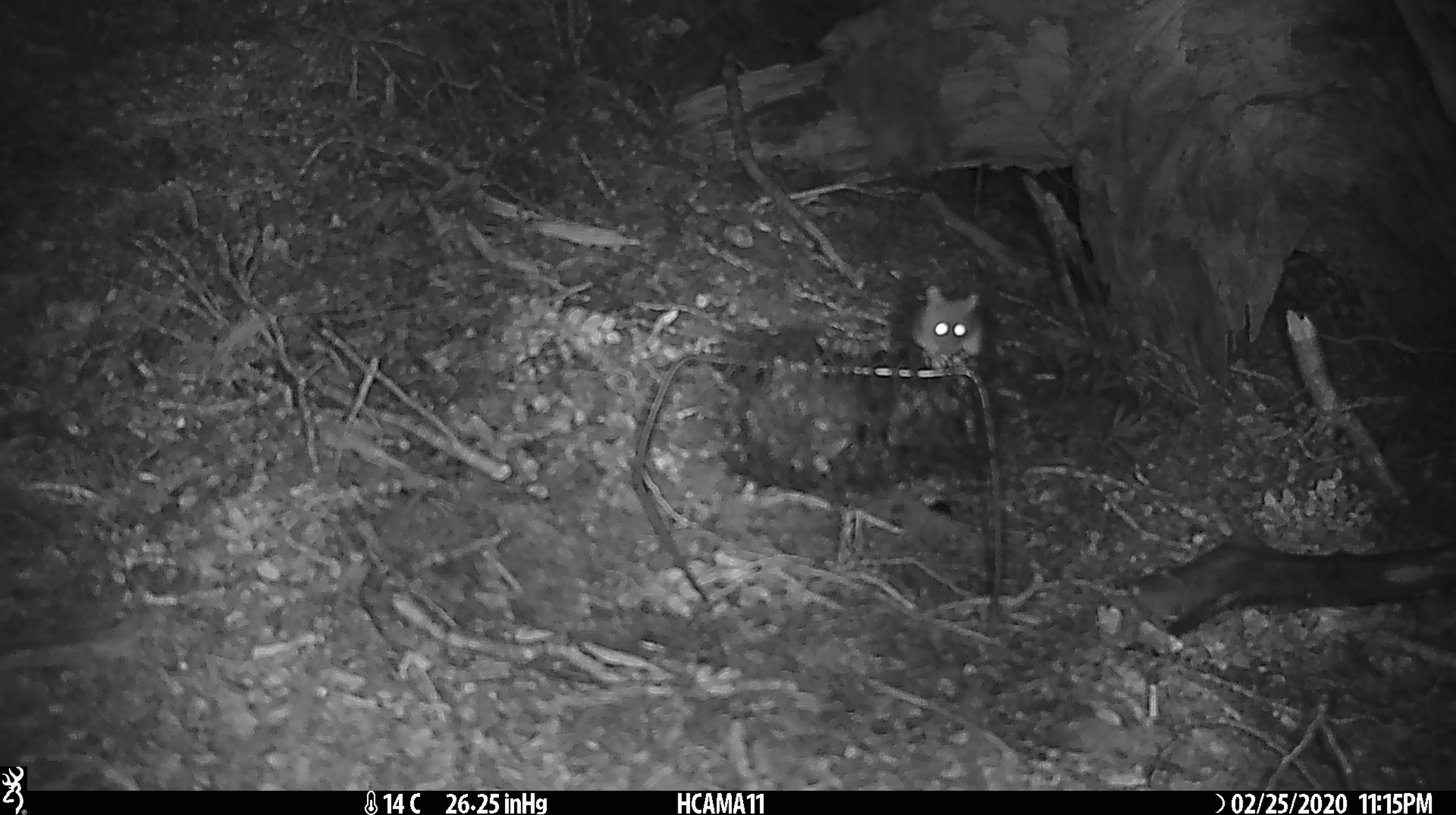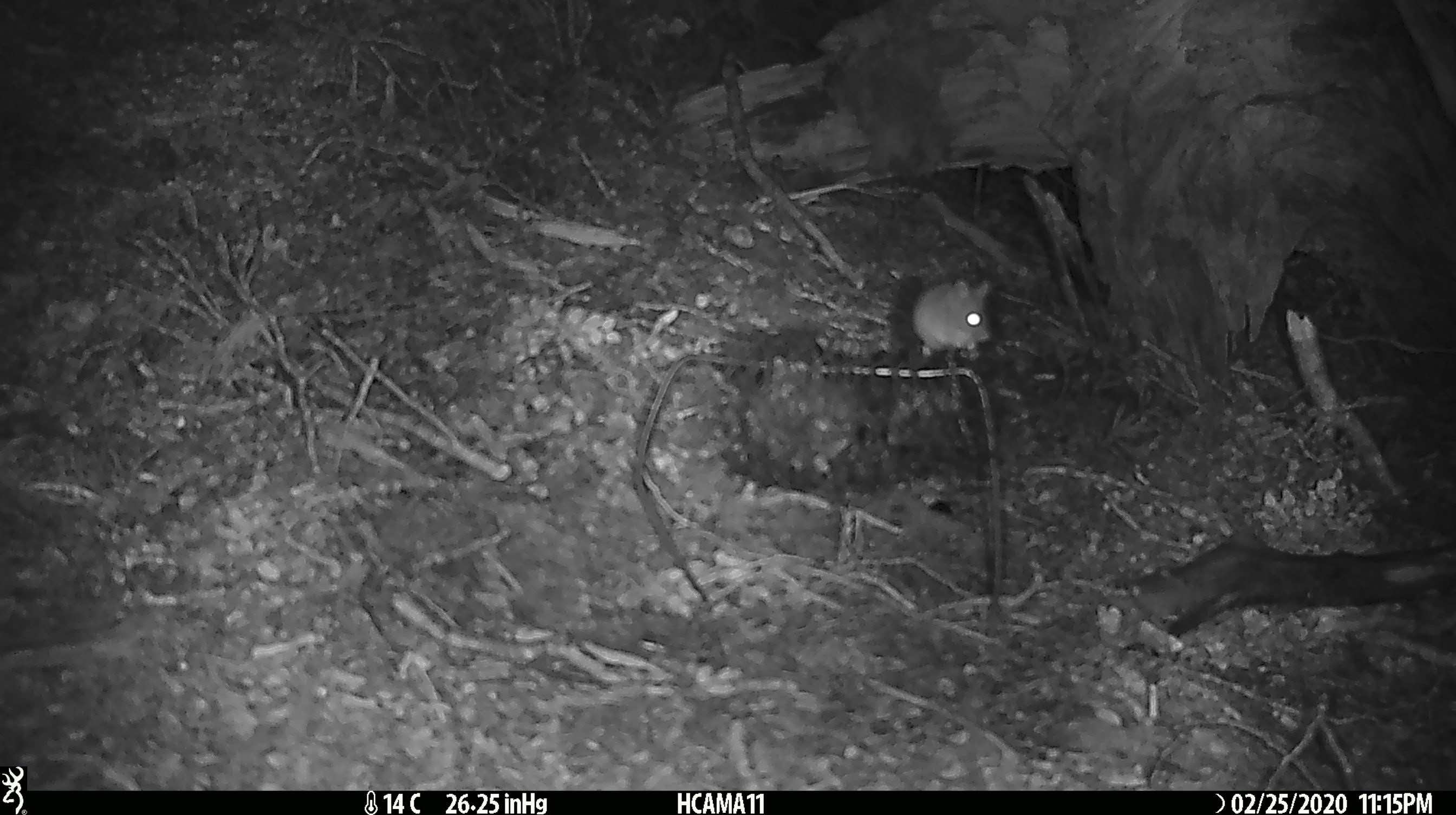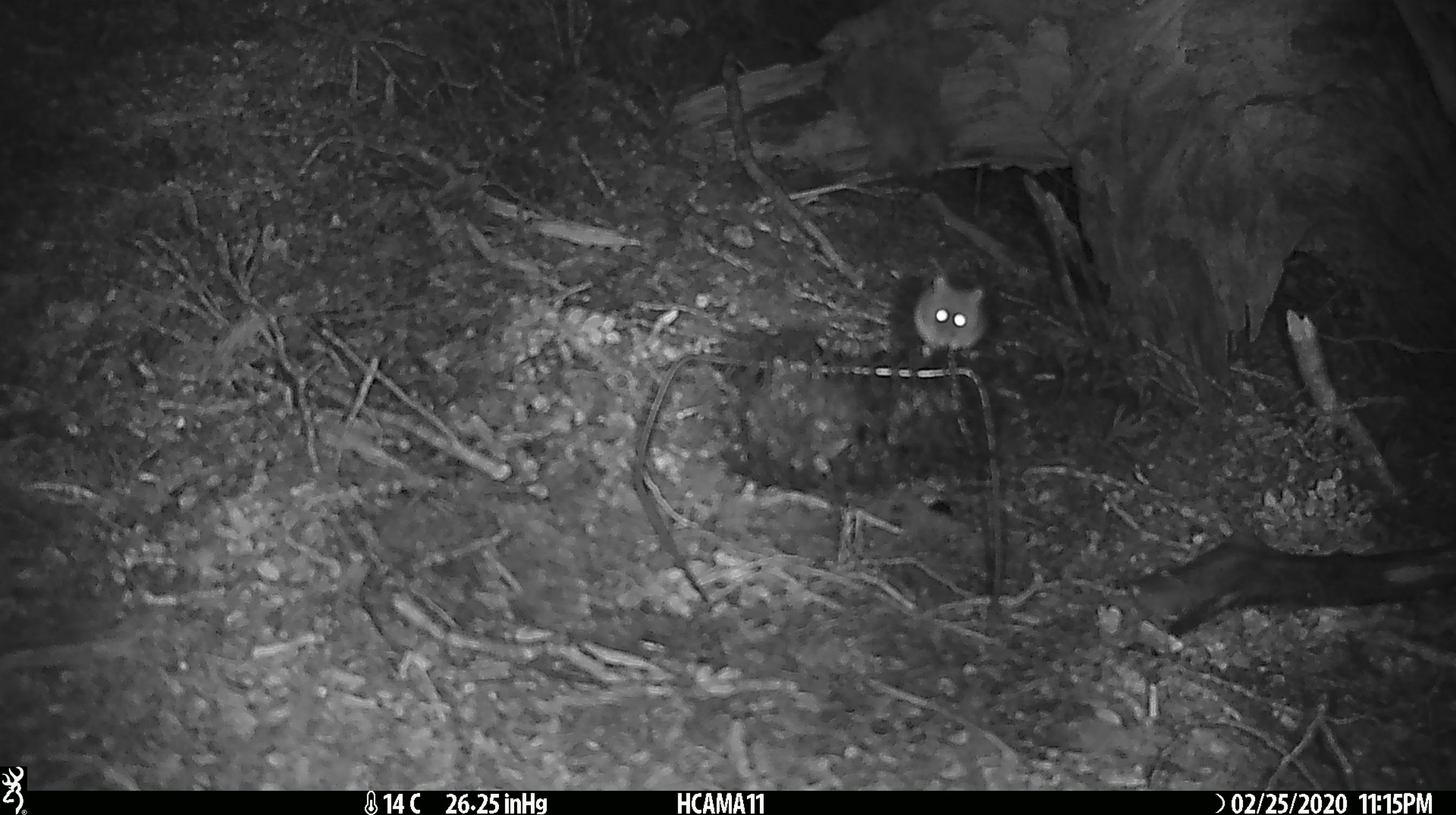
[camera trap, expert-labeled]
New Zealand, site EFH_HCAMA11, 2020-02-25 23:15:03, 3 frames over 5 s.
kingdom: Animalia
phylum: Chordata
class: Mammalia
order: Rodentia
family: Muridae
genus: Mus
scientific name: Mus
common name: mouse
Mouse (Mus).